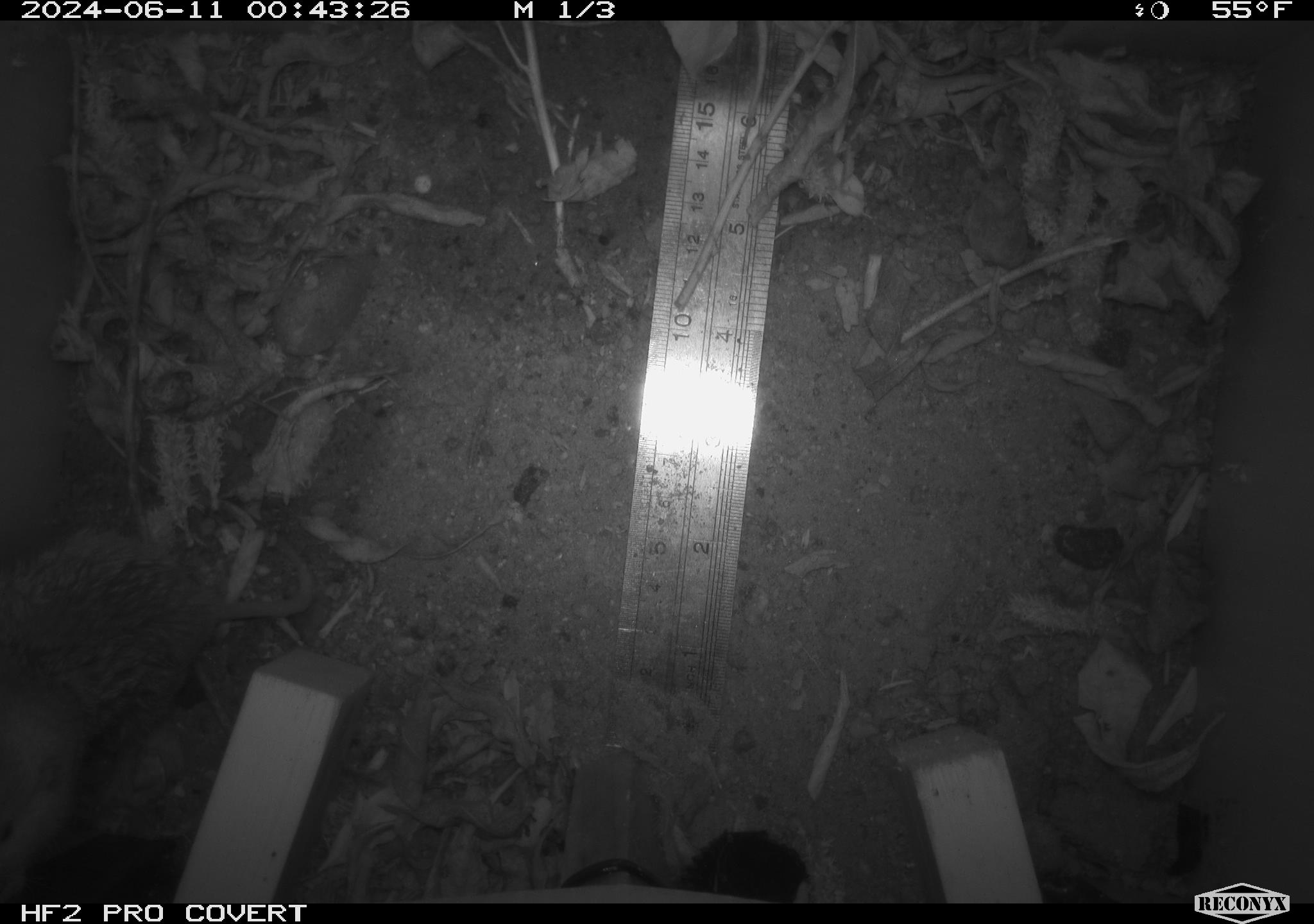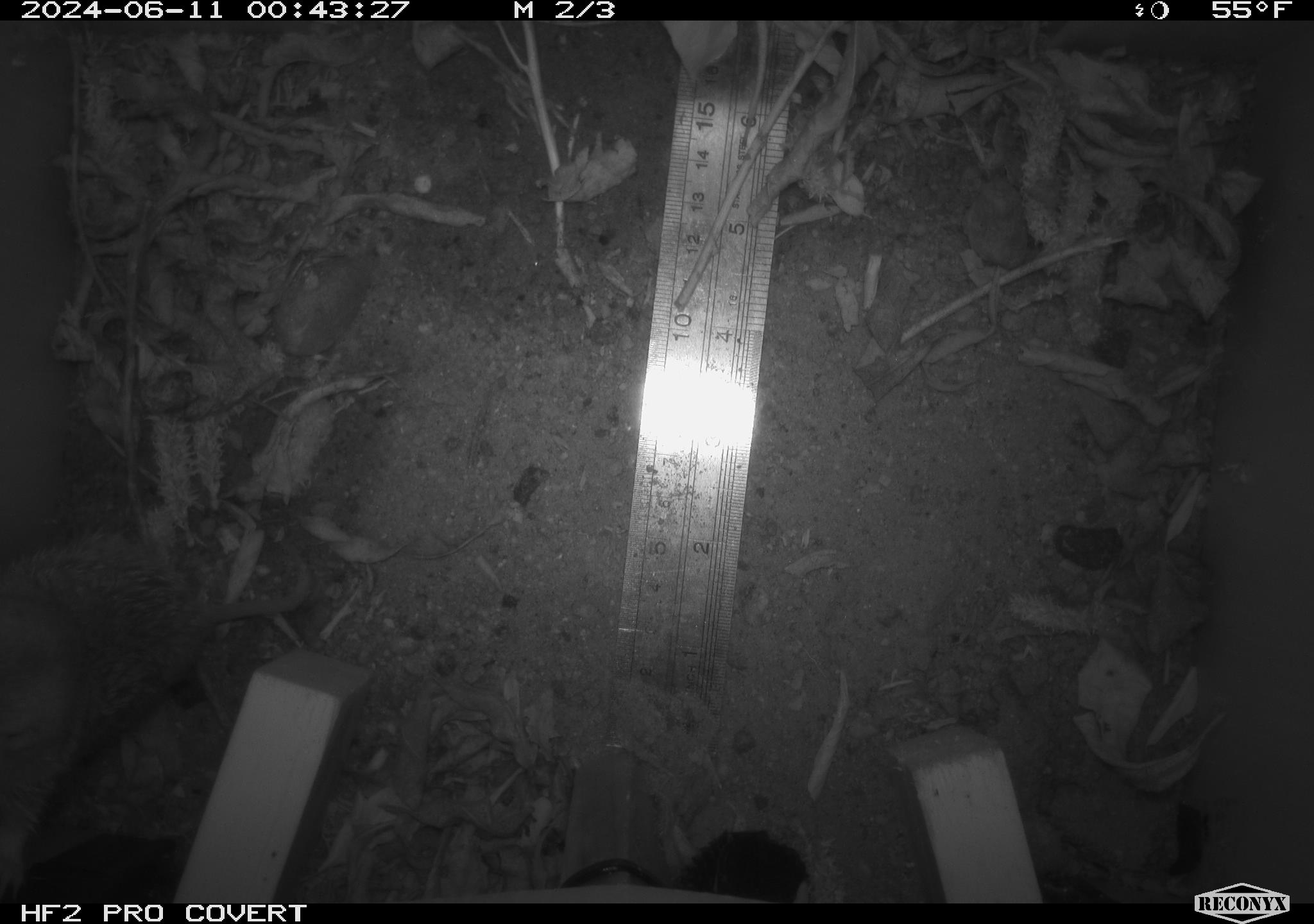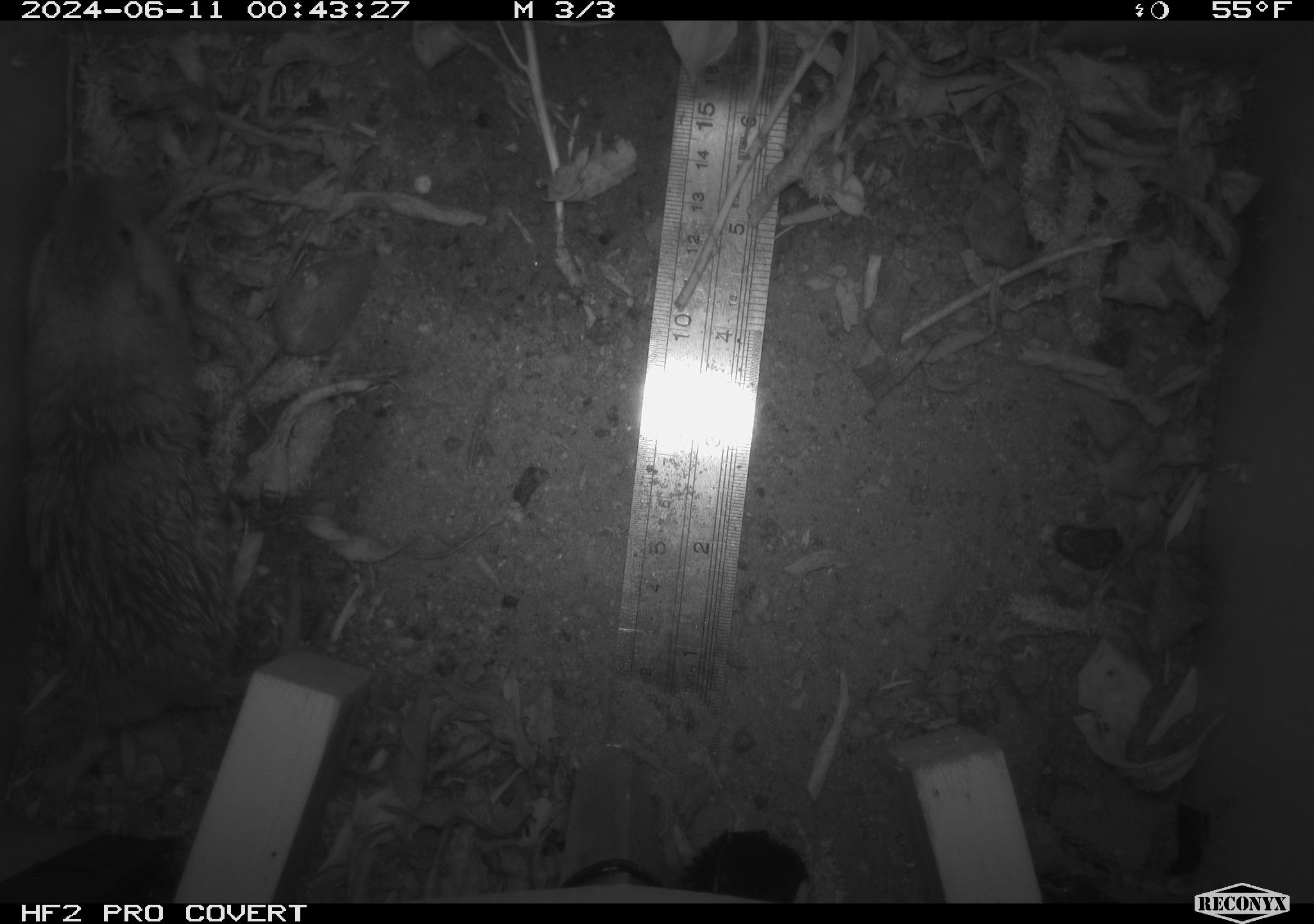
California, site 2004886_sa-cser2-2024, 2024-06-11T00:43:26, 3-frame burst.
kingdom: Animalia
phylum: Chordata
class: Mammalia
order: Rodentia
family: Cricetidae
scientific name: Cricetidae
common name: hamsters, voles, lemmings, and allies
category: cricetidae family